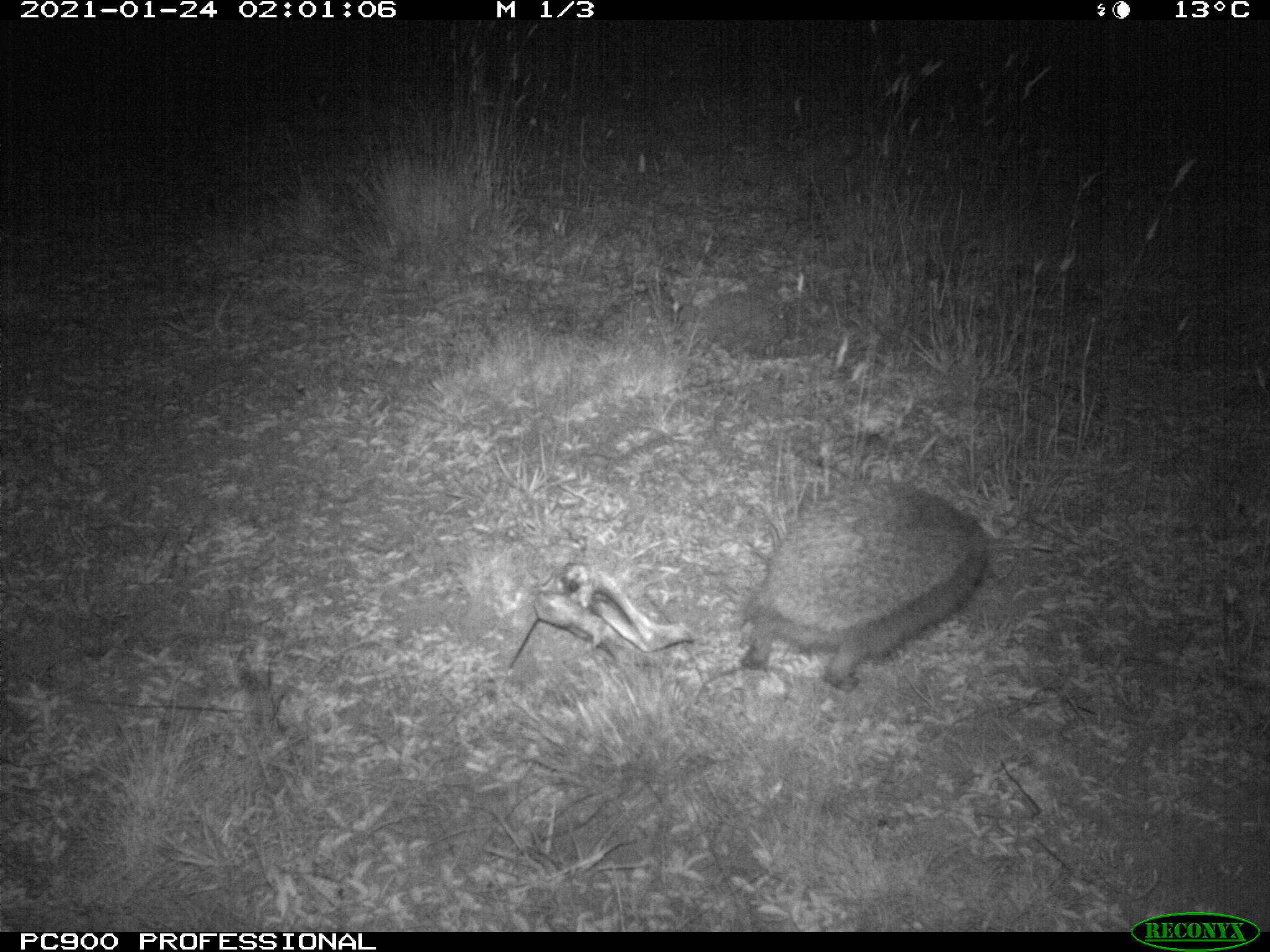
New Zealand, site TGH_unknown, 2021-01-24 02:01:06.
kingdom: Animalia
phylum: Chordata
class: Mammalia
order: Eulipotyphla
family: Erinaceidae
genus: Erinaceus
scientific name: Erinaceus europaeus europaeus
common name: european hedgehog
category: hedgehog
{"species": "hedgehog (european hedgehog) (Erinaceus europaeus europaeus)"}